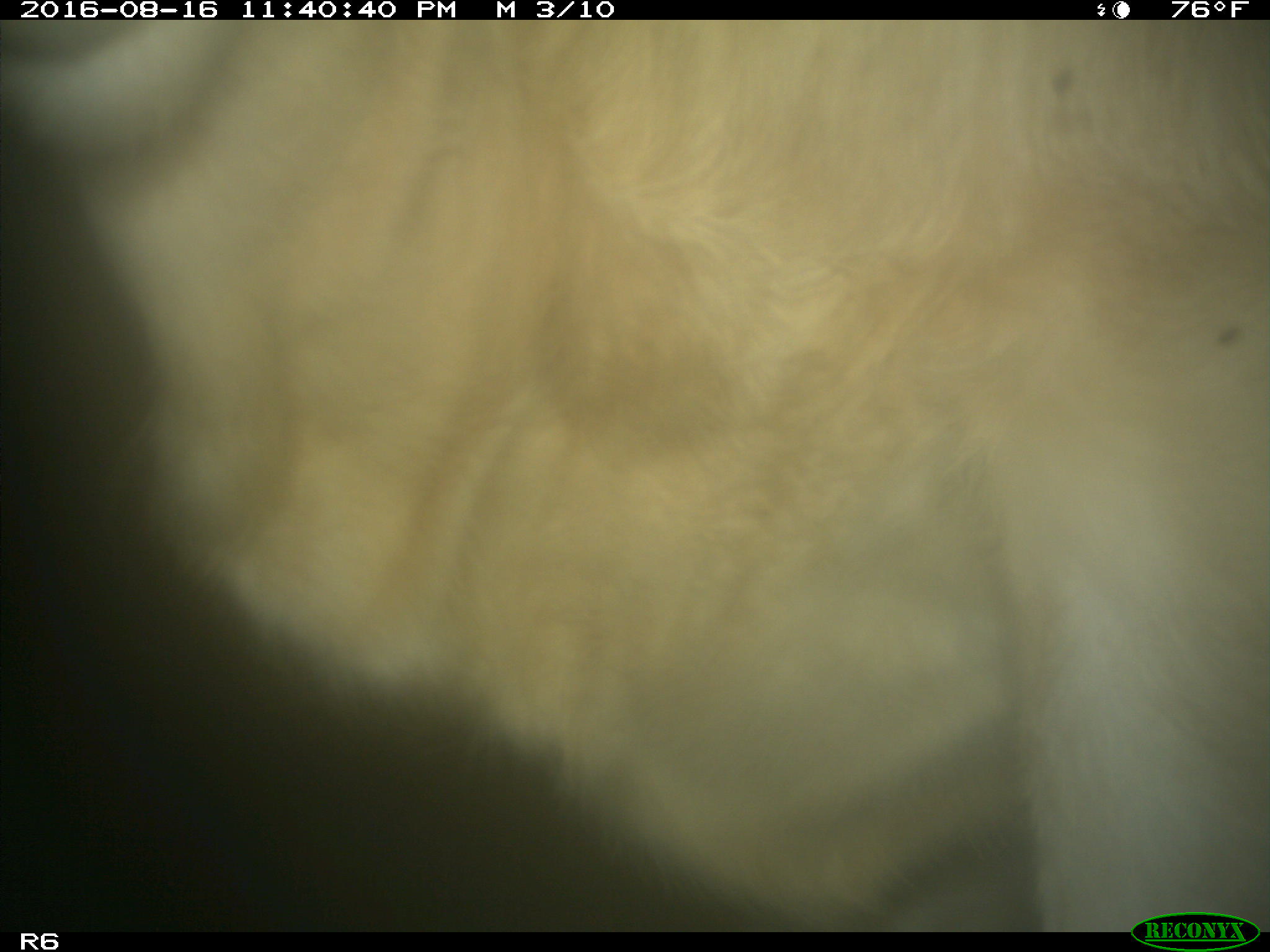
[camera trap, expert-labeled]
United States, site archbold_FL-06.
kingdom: Animalia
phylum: Chordata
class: Mammalia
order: Artiodactyla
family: Bovidae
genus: Bos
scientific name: Bos taurus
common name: domestic cow